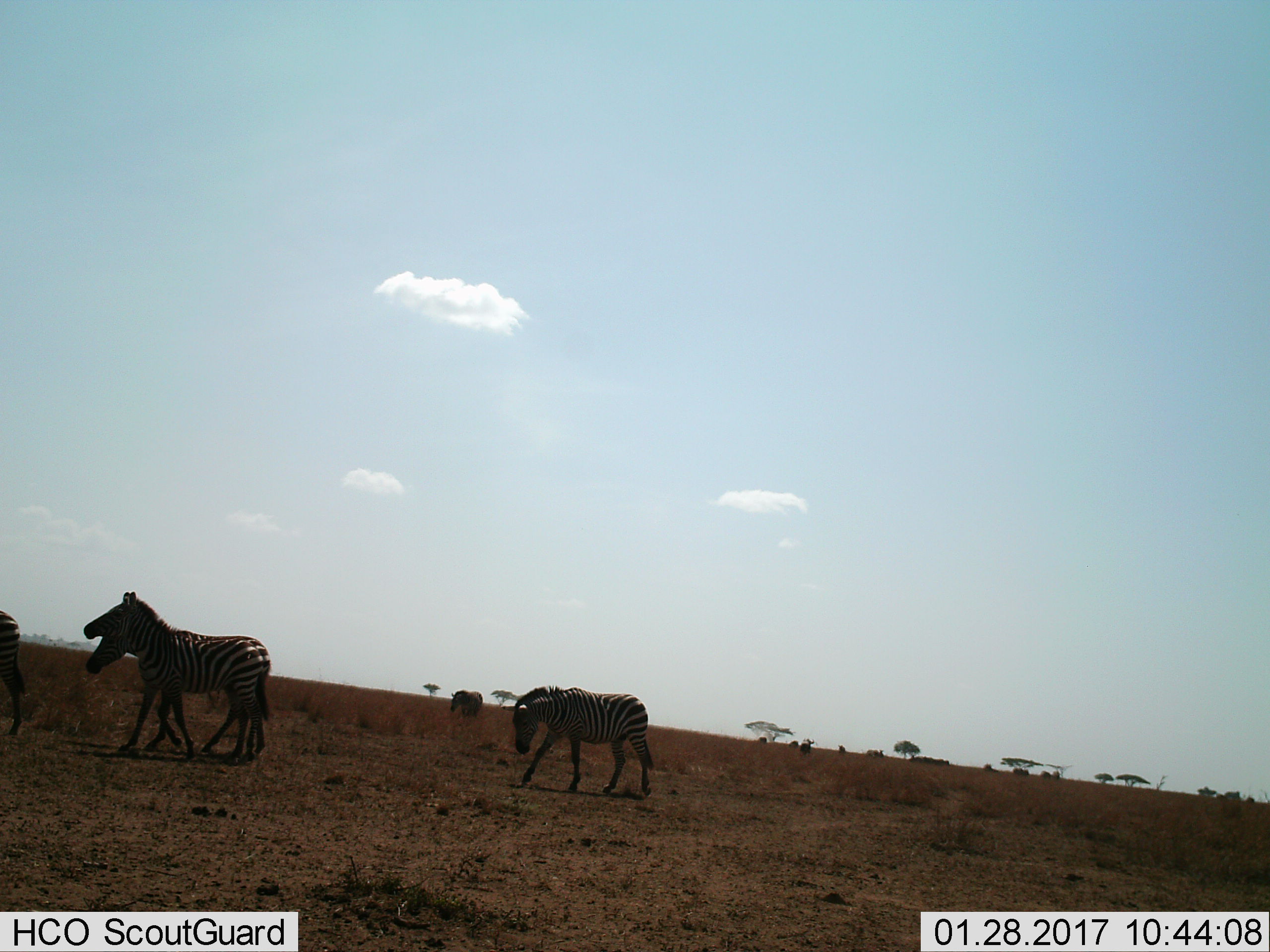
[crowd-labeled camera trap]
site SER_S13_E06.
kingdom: Animalia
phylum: Chordata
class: Mammalia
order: Perissodactyla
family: Equidae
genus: Equus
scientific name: Equus quagga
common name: plains zebra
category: zebraplains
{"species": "zebraplains (plains zebra) (Equus quagga)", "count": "5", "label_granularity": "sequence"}